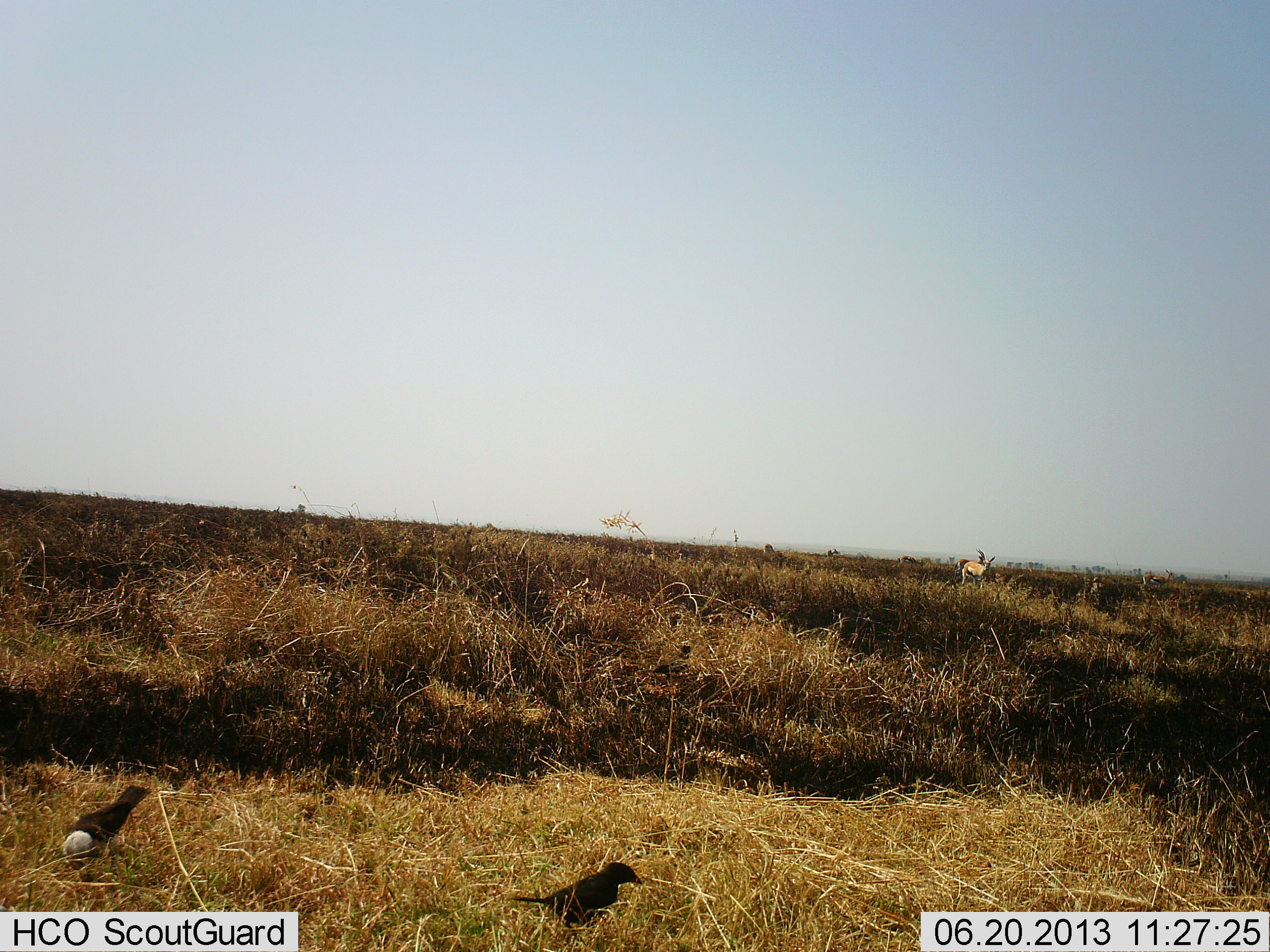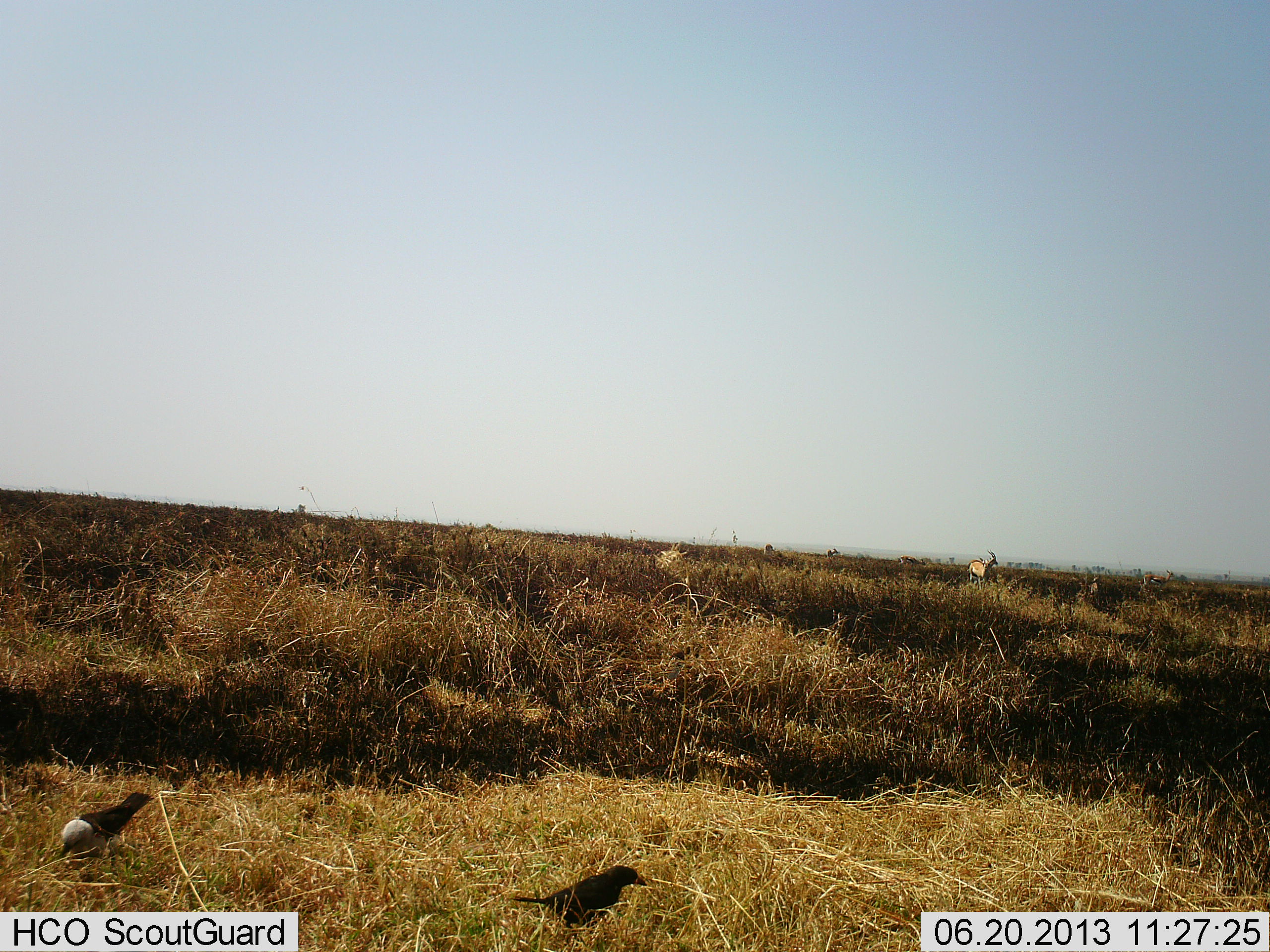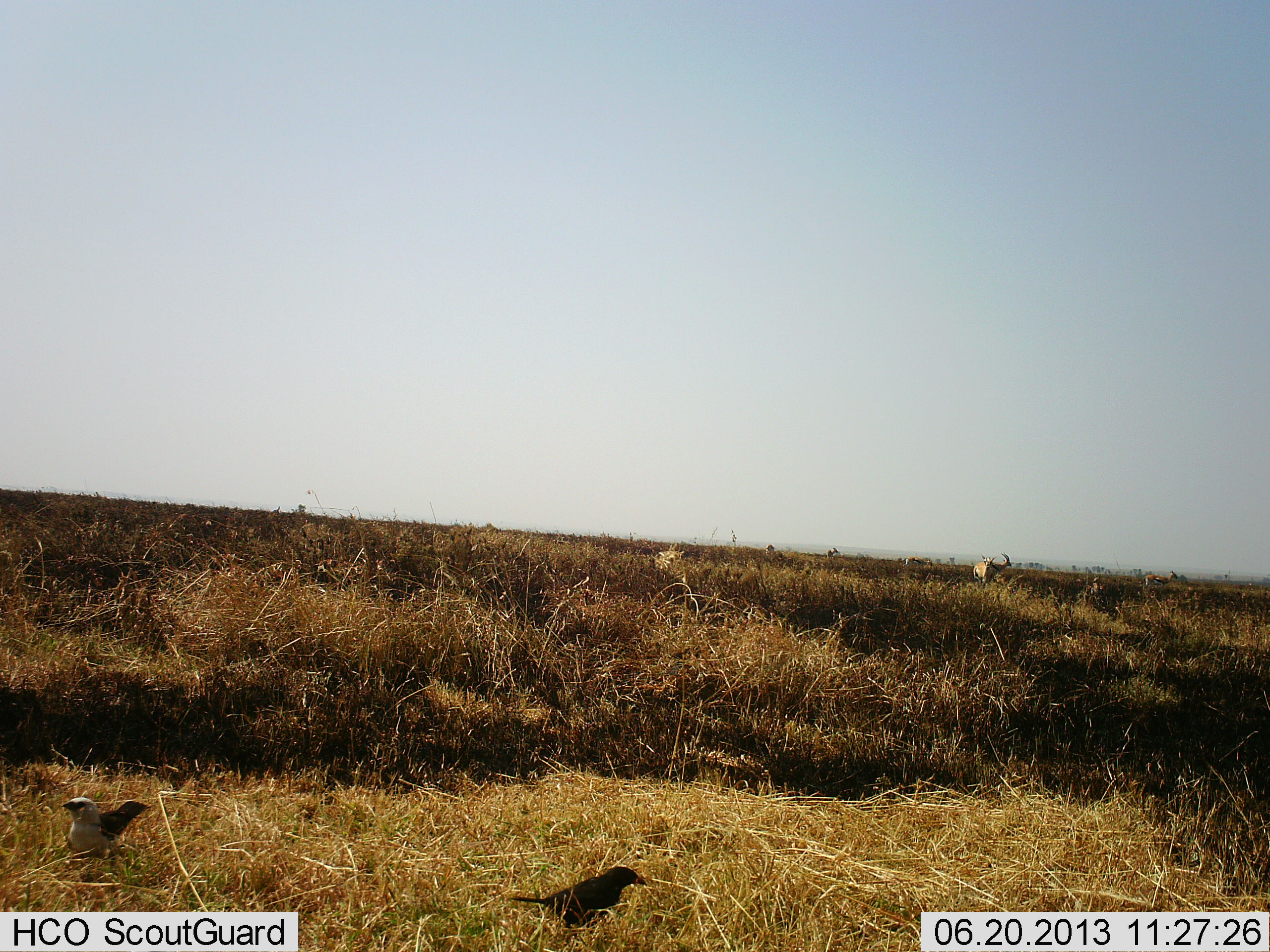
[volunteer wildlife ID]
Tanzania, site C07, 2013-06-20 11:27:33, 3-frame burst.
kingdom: Animalia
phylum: Chordata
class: Mammalia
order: Artiodactyla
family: Bovidae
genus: Nanger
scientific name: Nanger granti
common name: grant's gazelle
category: gazellegrants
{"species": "gazellegrants (grant's gazelle) (Nanger granti)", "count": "2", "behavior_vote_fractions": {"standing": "58%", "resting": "0%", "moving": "33%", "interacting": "0%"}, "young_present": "0%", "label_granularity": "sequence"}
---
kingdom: Animalia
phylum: Chordata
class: Aves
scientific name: Aves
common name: bird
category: otherbird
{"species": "otherbird (bird) (Aves)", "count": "2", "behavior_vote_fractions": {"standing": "55%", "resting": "3%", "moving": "8%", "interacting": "0%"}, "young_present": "0%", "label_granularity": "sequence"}